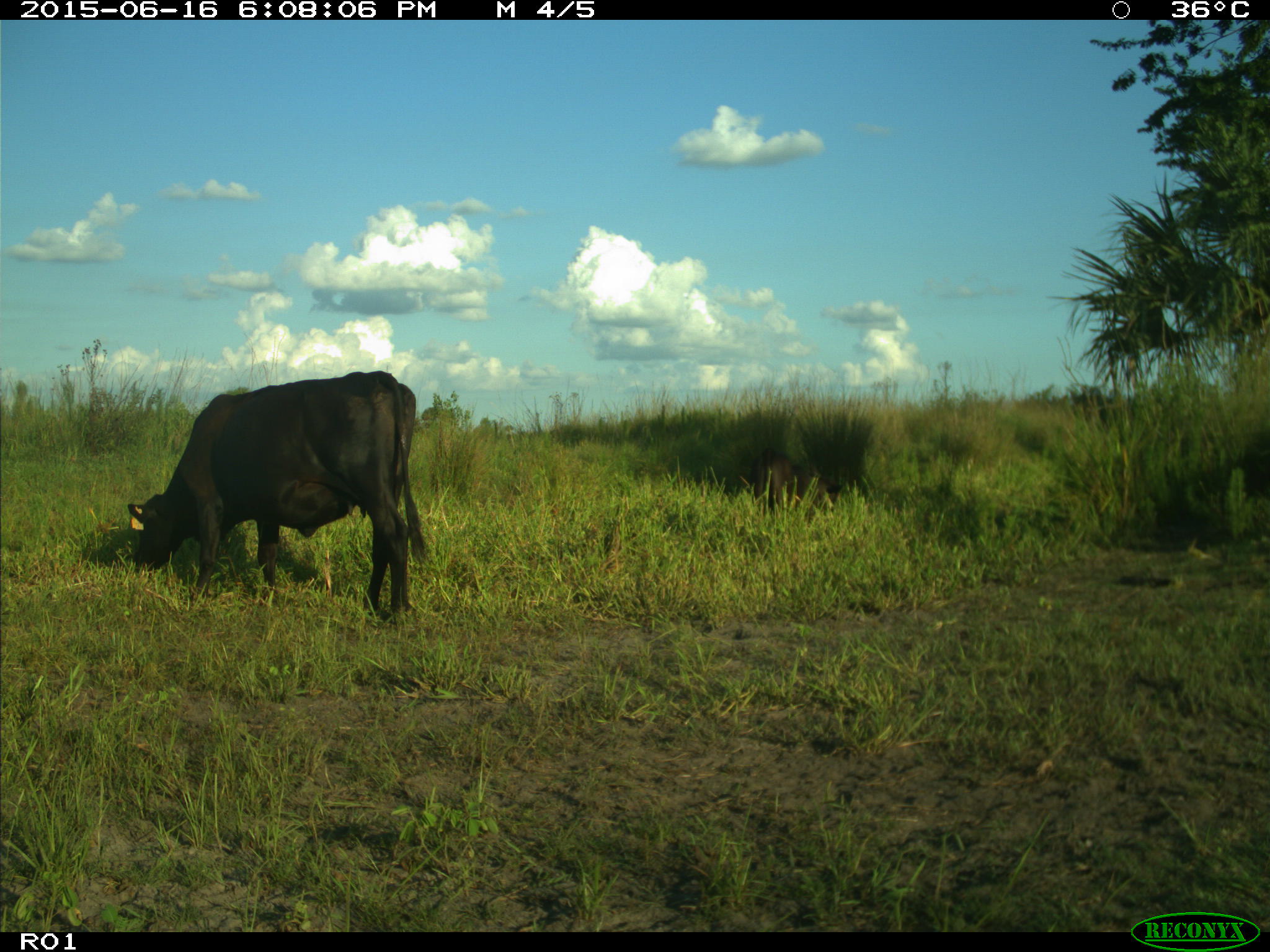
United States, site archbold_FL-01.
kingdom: Animalia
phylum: Chordata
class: Mammalia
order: Artiodactyla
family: Bovidae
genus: Bos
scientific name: Bos taurus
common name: domestic cow